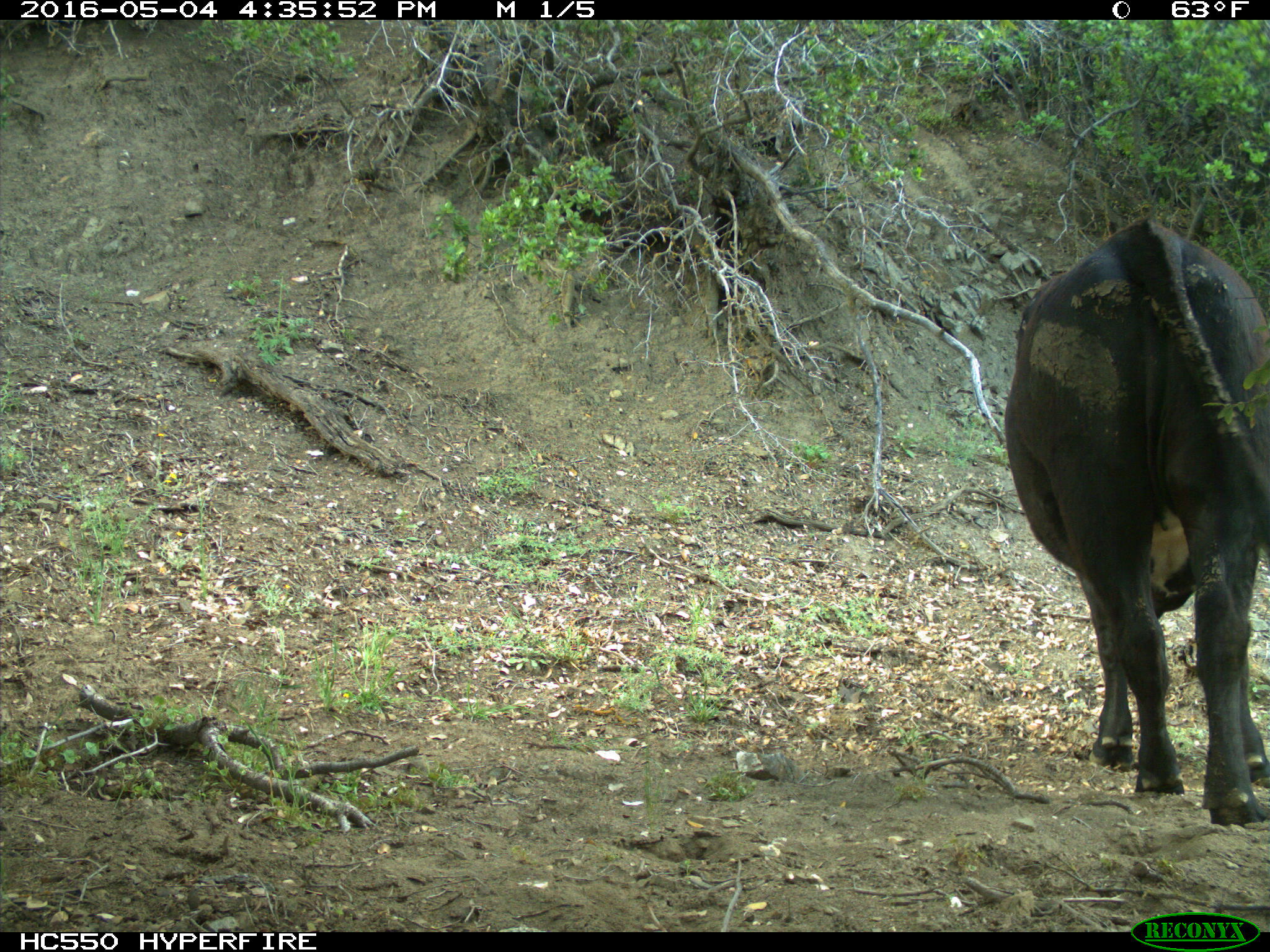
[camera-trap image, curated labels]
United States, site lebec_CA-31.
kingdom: Animalia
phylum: Chordata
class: Mammalia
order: Artiodactyla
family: Bovidae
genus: Bos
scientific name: Bos taurus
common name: domestic cow